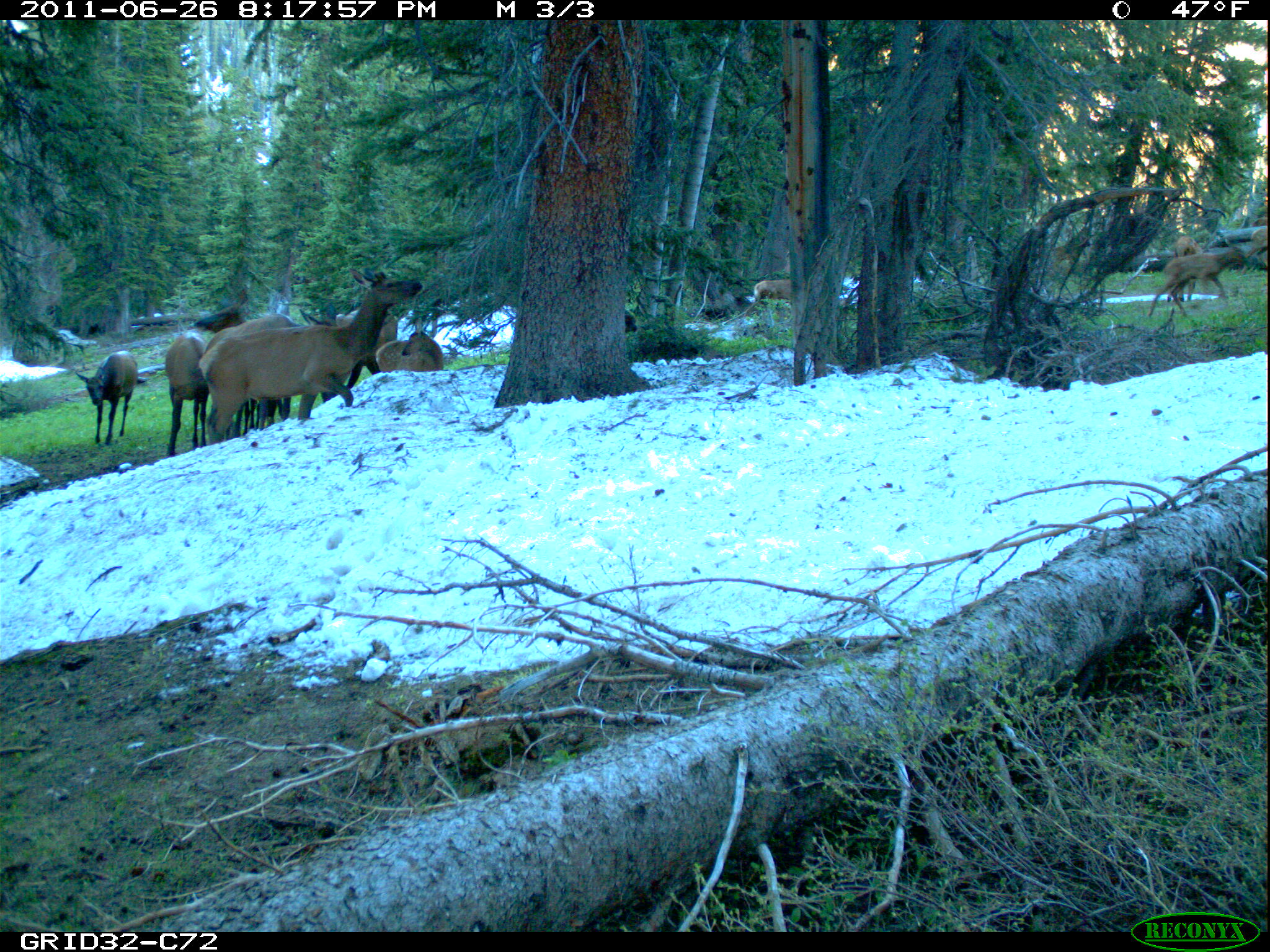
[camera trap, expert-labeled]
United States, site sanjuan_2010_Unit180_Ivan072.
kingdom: Animalia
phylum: Chordata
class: Mammalia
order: Artiodactyla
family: Cervidae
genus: Cervus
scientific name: Cervus elaphus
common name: red deer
Cervus elaphus (red deer).